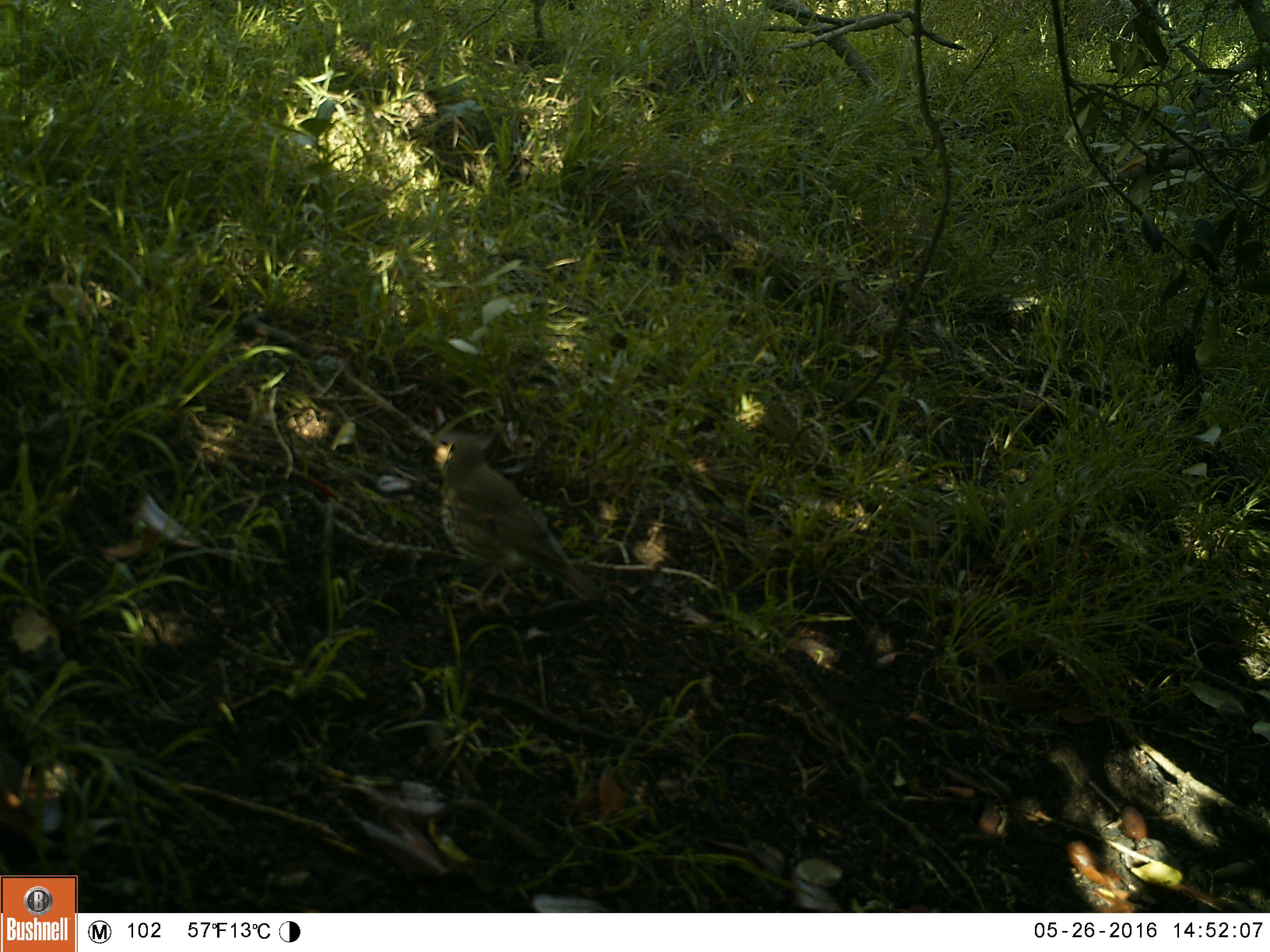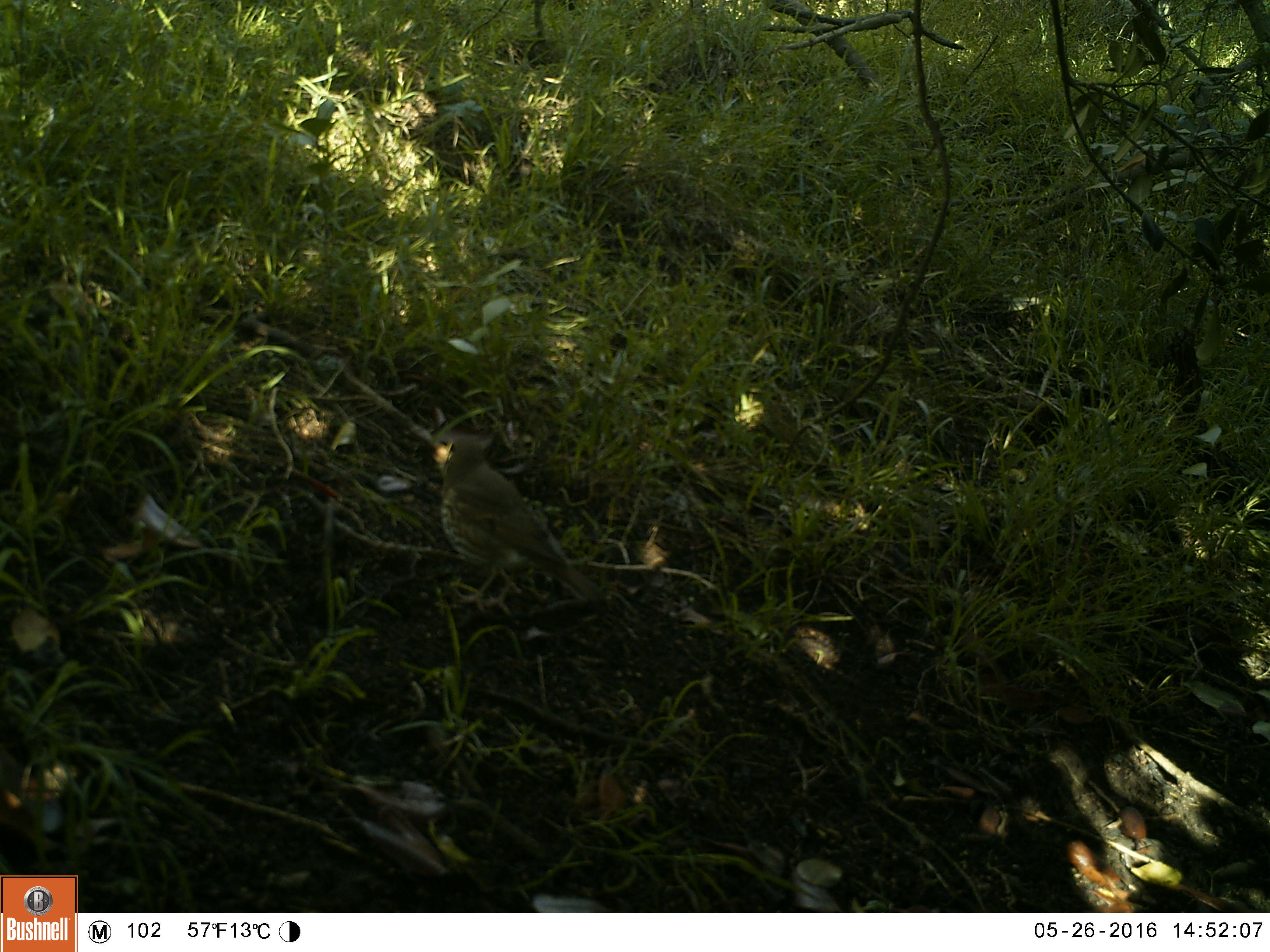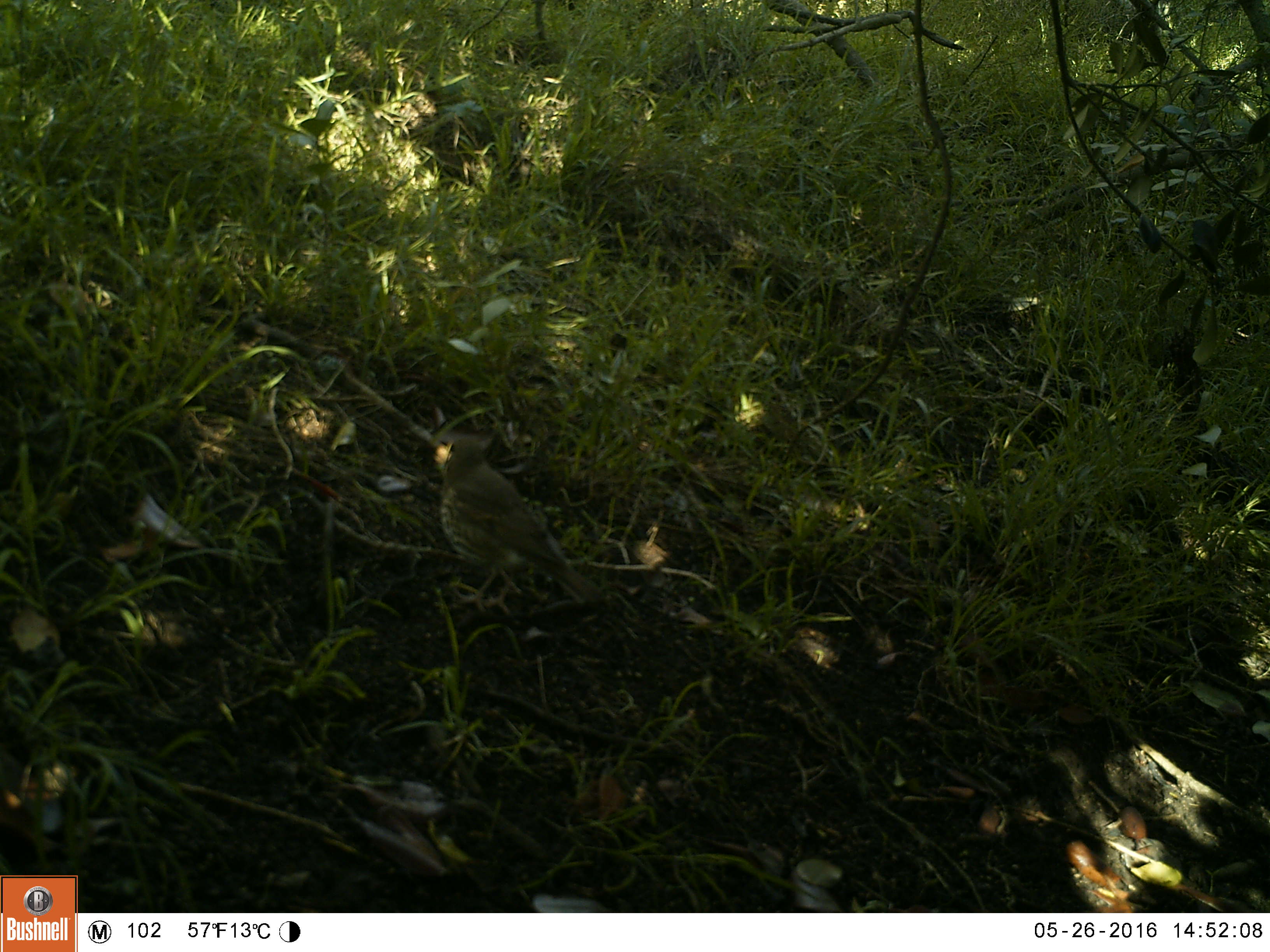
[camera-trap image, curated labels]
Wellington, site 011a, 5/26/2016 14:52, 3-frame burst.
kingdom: Animalia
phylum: Chordata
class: Aves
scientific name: Aves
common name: bird